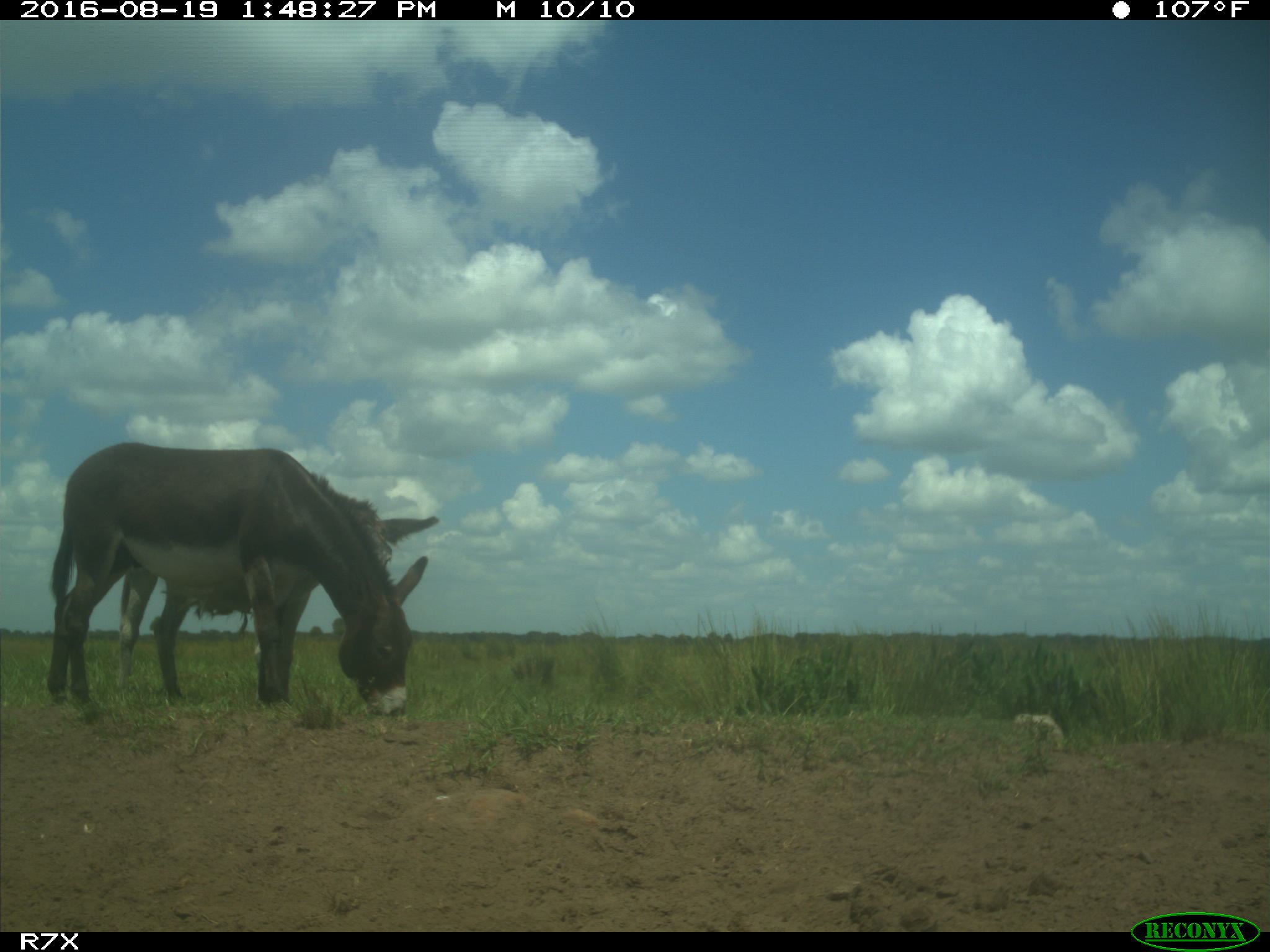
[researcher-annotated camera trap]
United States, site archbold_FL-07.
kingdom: Animalia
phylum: Chordata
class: Mammalia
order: Perissodactyla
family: Equidae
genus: Equus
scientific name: Equus africanus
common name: african wild ass